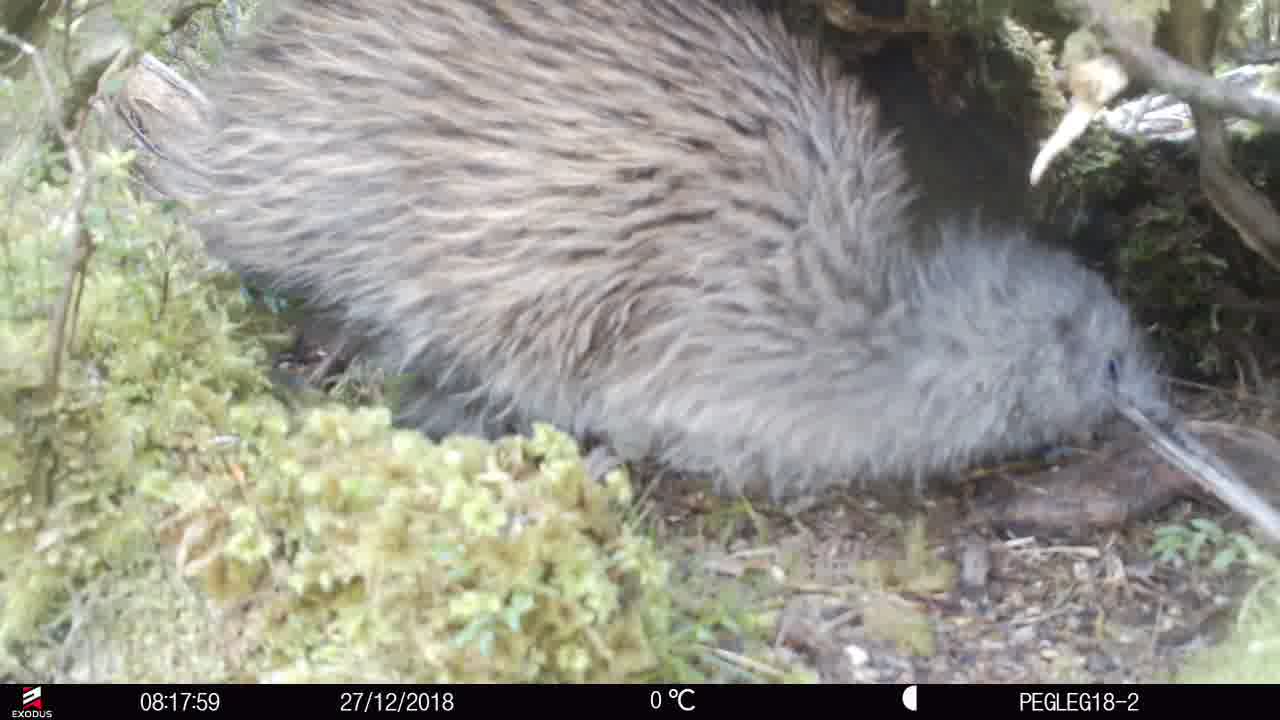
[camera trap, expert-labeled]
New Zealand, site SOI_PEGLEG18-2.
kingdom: Animalia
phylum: Chordata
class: Aves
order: Apterygiformes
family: Apterygidae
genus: Apteryx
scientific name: Apteryx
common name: kiwi